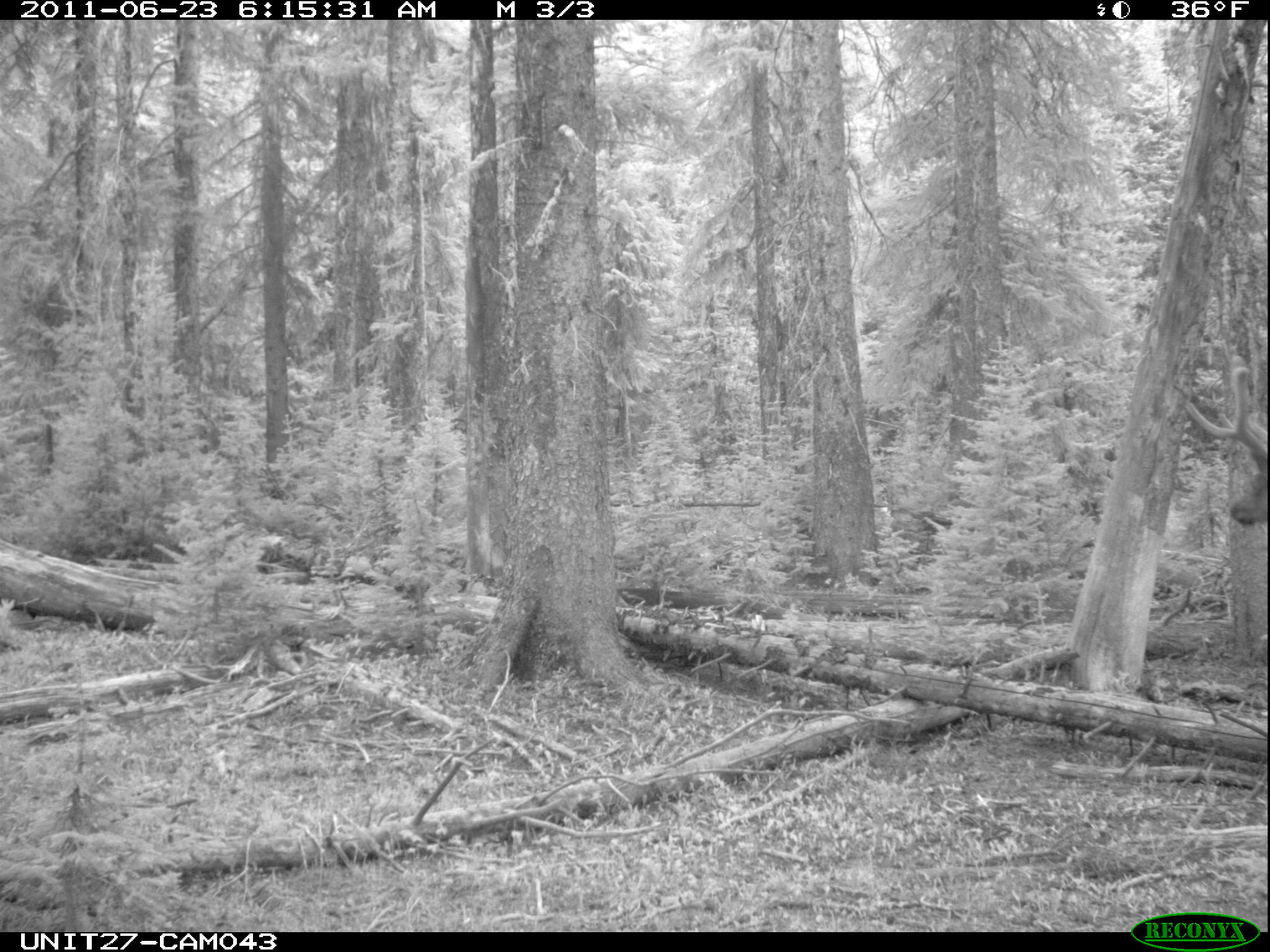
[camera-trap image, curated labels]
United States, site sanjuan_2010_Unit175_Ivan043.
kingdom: Animalia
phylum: Chordata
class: Mammalia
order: Artiodactyla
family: Cervidae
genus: Cervus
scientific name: Cervus elaphus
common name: red deer